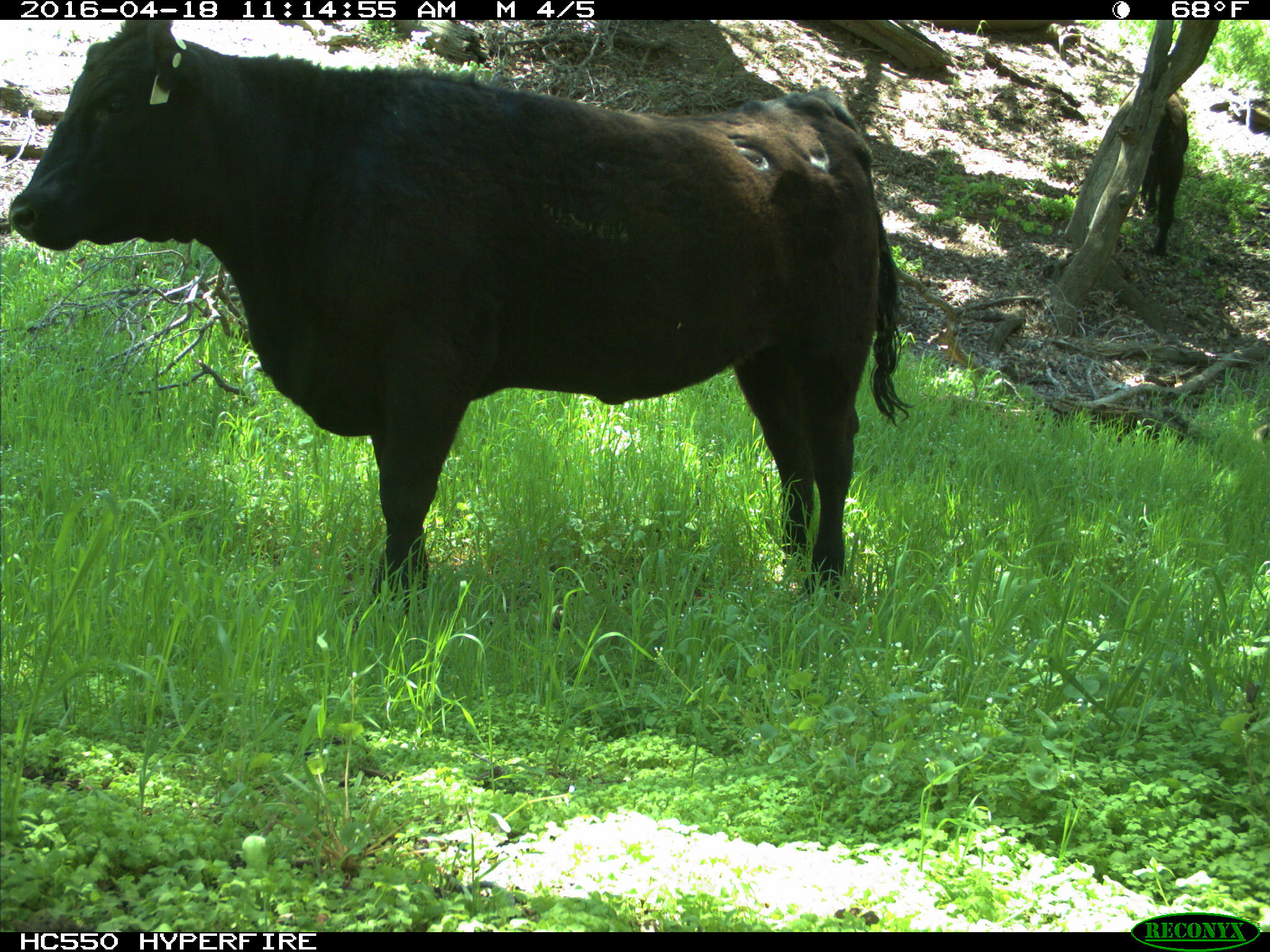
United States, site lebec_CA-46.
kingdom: Animalia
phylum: Chordata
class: Mammalia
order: Artiodactyla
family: Bovidae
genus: Bos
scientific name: Bos taurus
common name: domestic cow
Bos taurus (domestic cow).